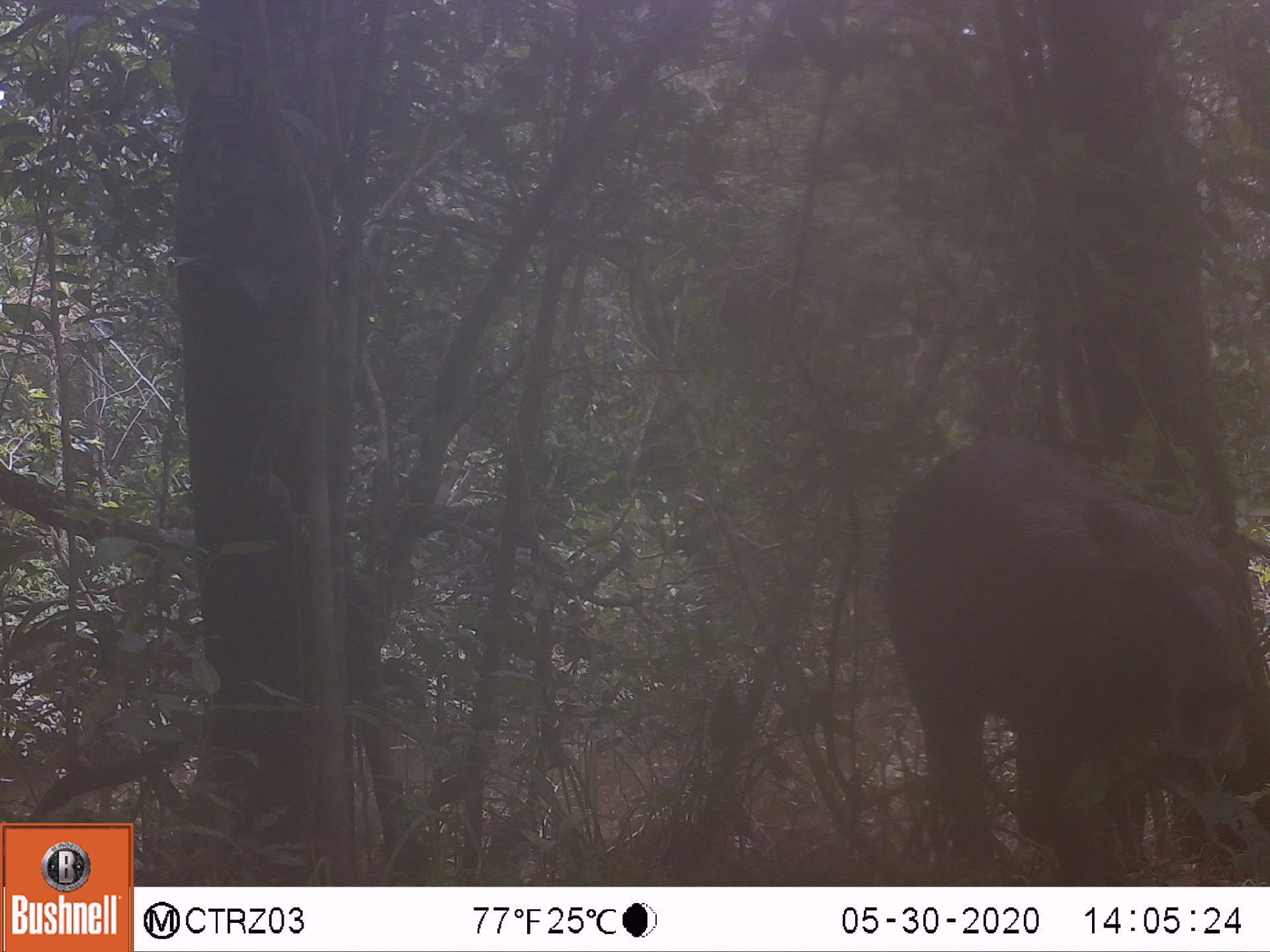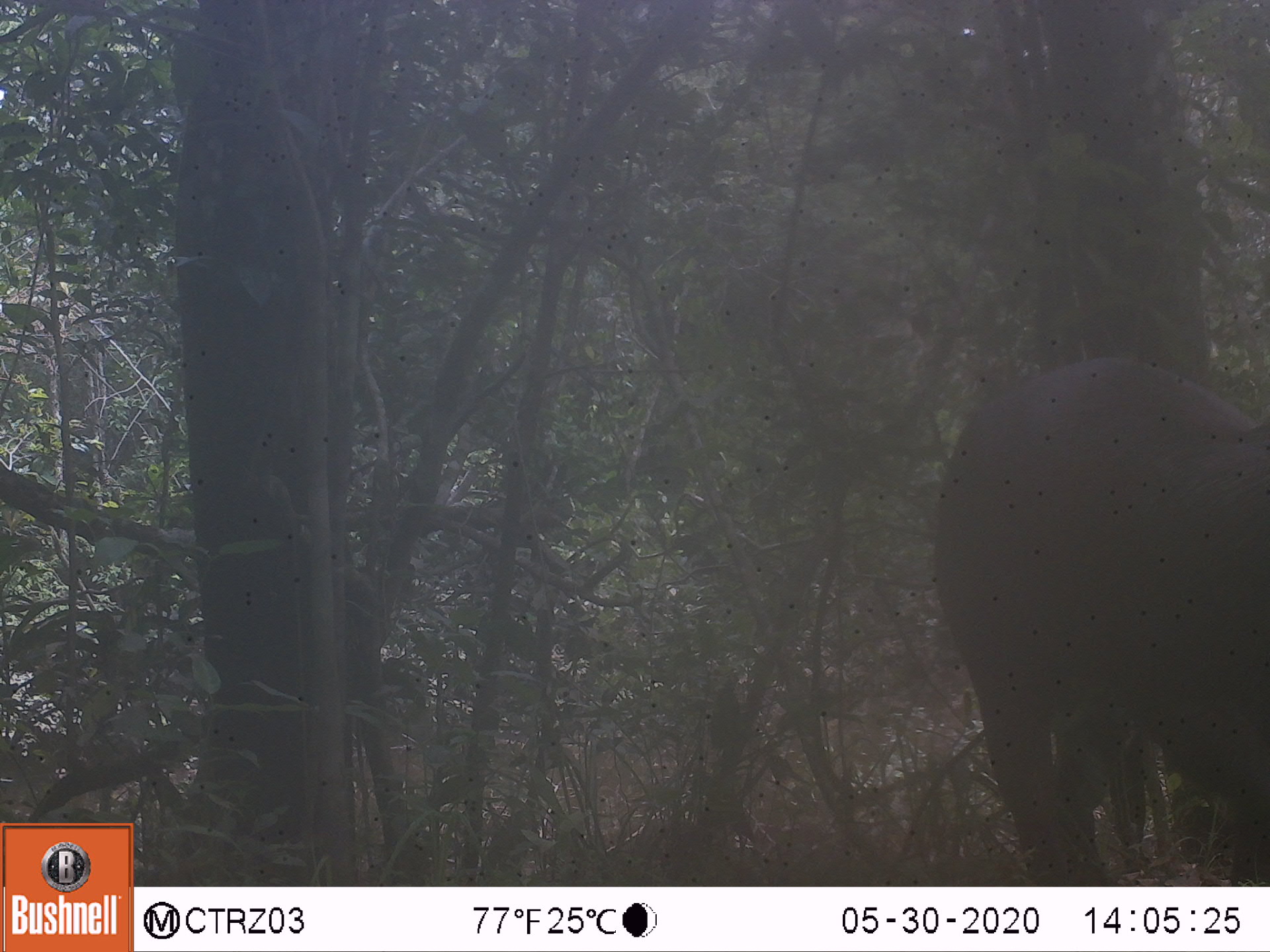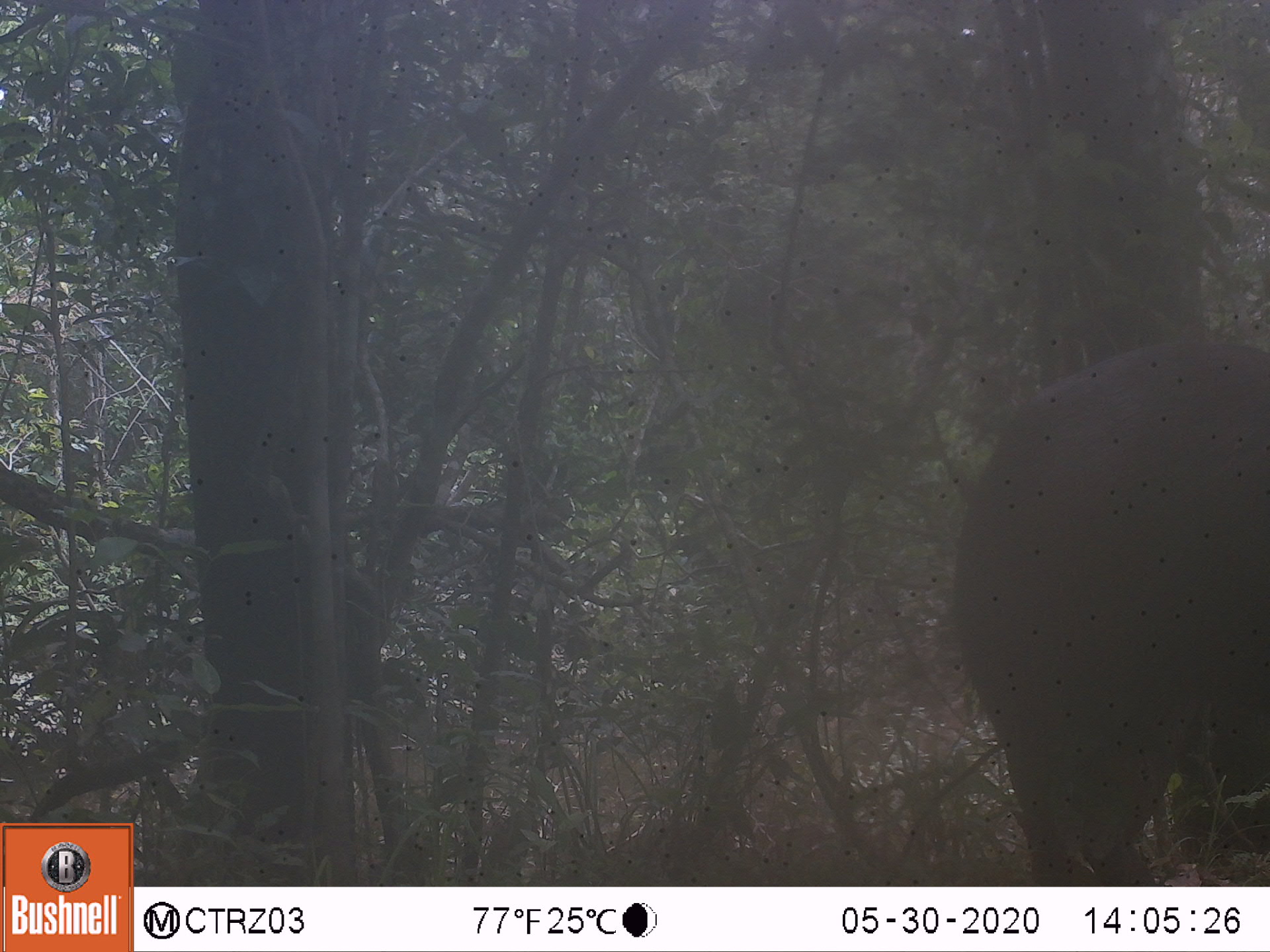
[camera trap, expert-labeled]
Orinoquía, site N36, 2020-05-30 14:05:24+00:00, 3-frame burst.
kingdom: Animalia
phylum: Chordata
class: Mammalia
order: Rodentia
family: Caviidae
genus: Hydrochoerus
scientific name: Hydrochoerus hydrochaeris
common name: capybara